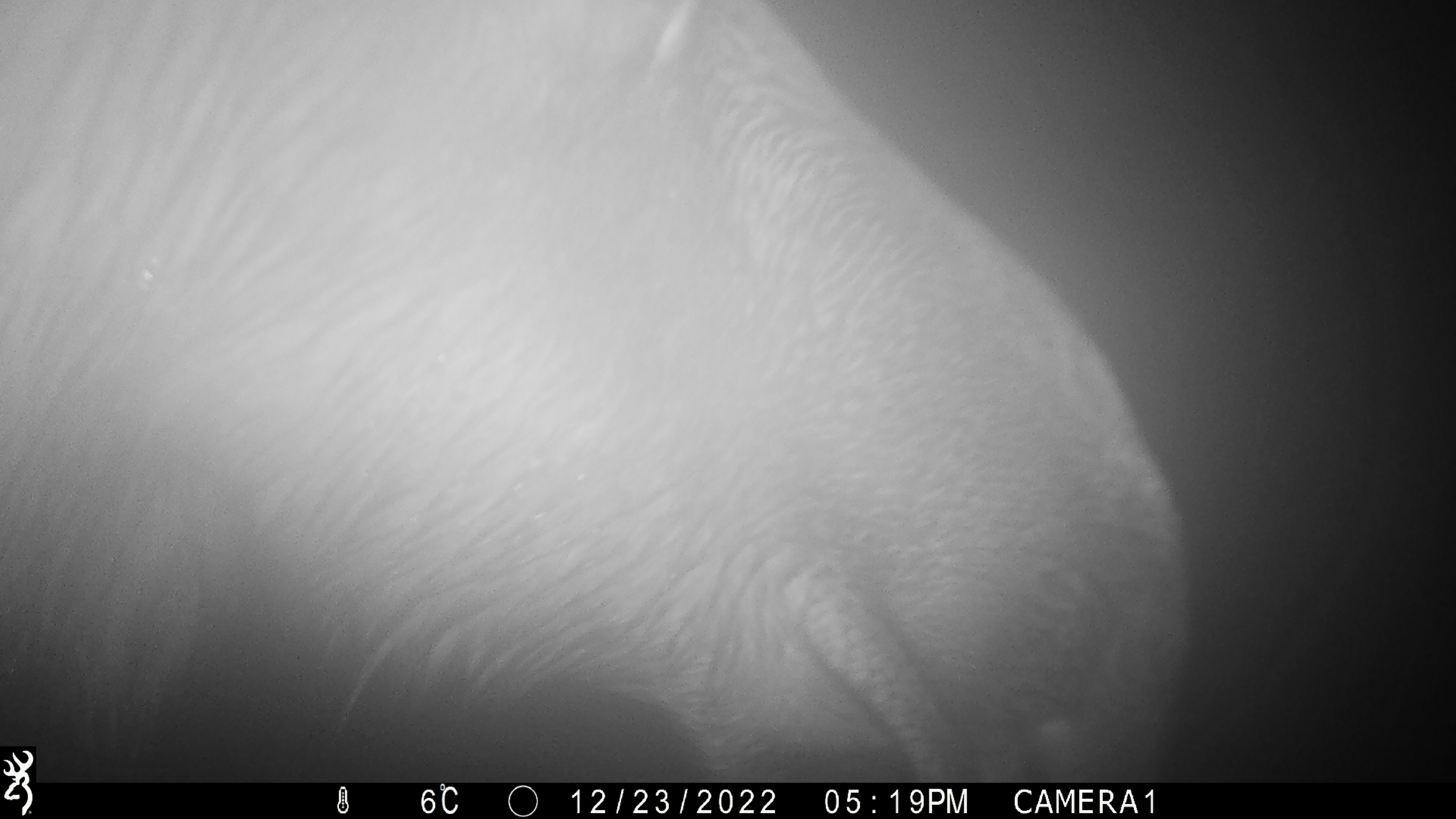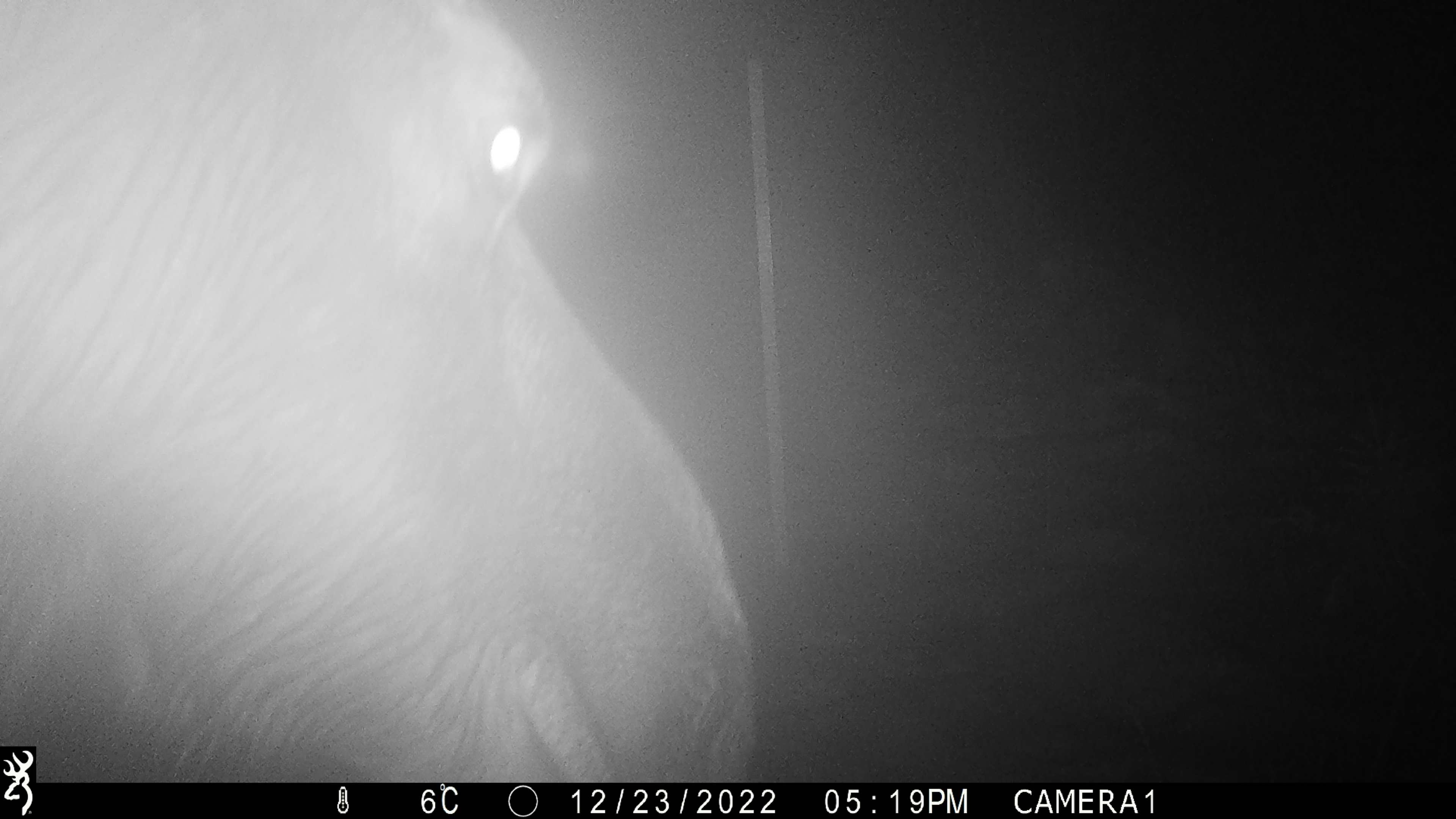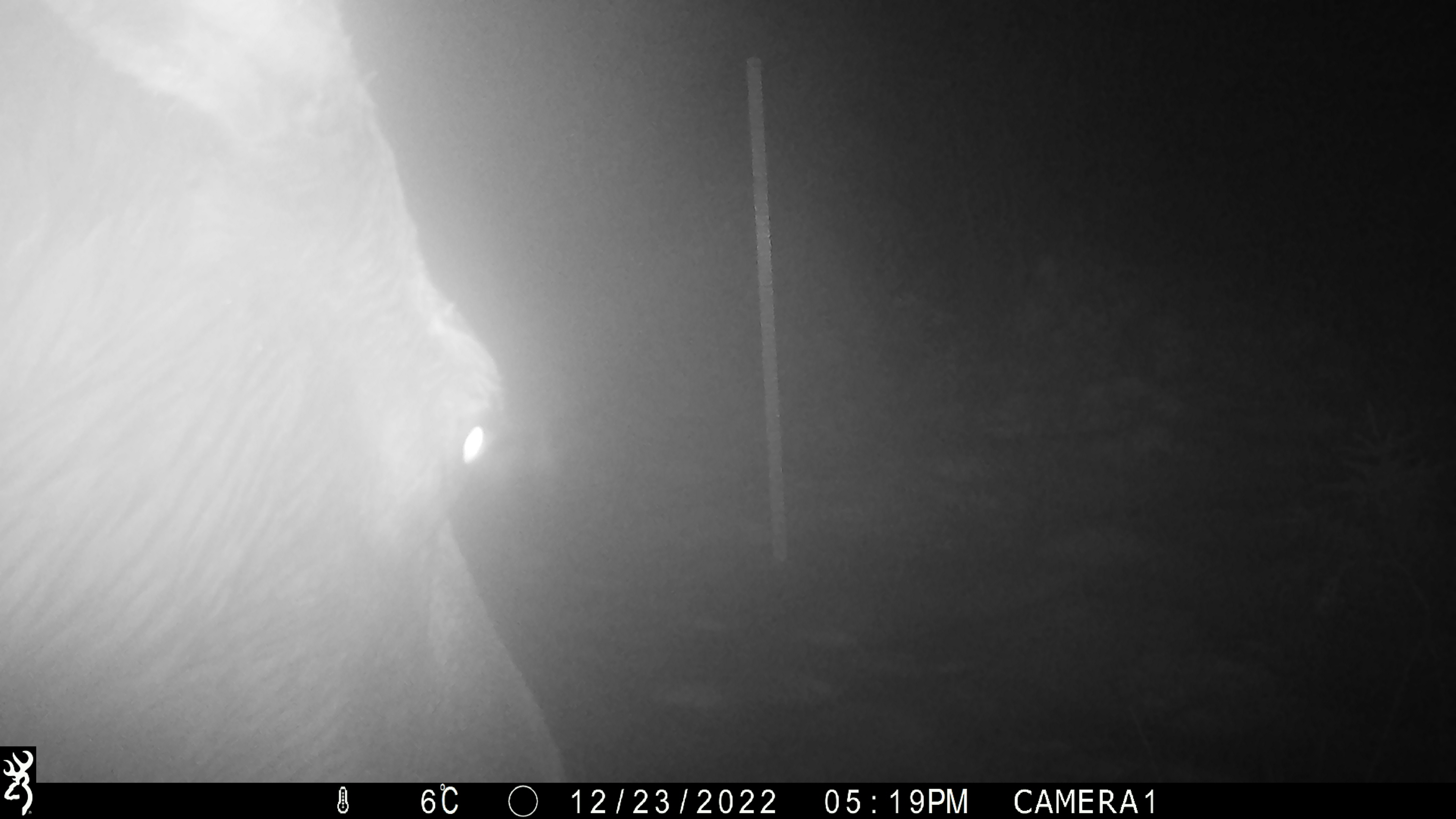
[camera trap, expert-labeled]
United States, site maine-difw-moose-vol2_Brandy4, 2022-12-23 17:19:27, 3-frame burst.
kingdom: Animalia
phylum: Chordata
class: Mammalia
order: Artiodactyla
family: Cervidae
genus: Alces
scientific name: Alces alces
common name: moose